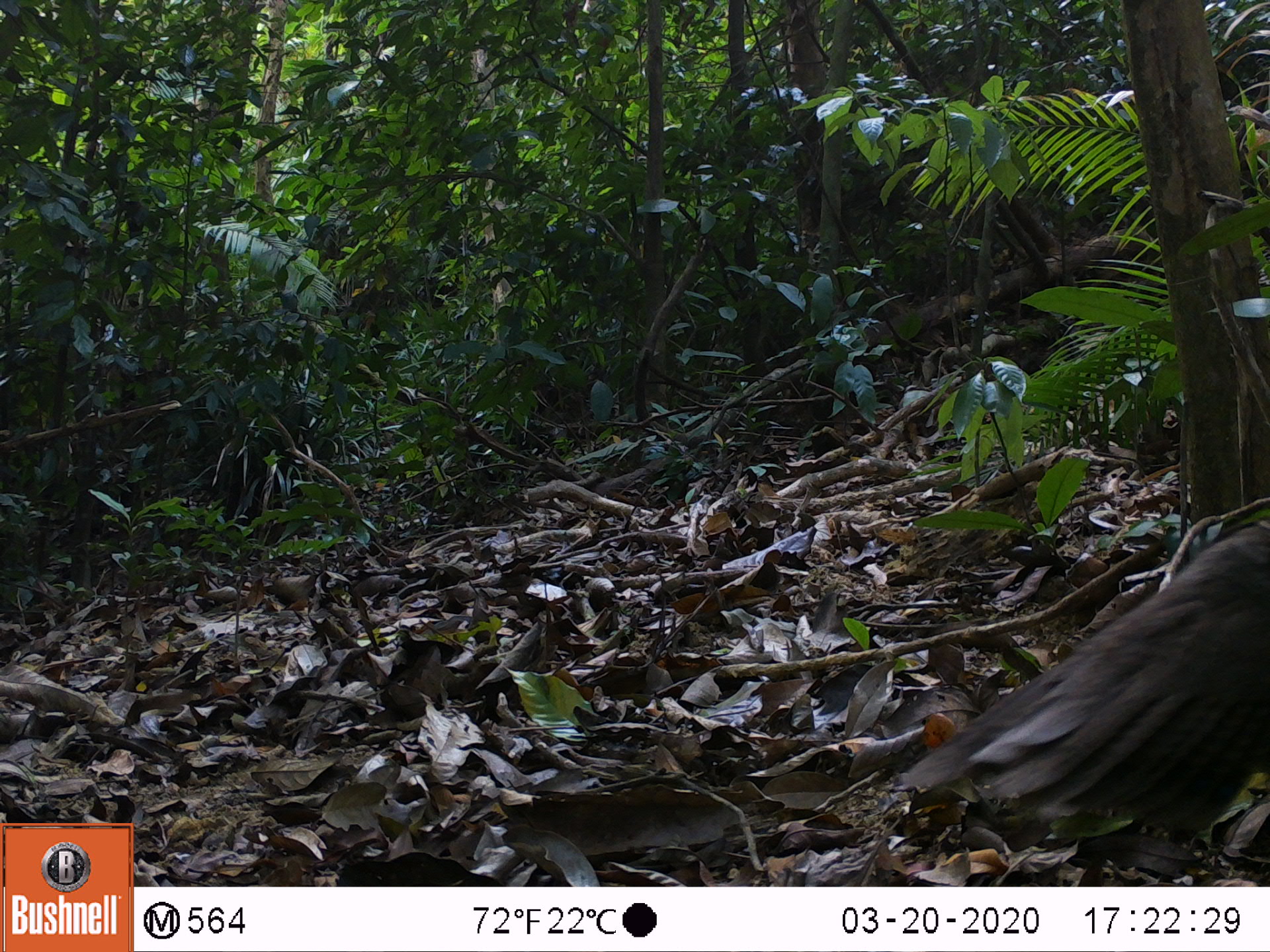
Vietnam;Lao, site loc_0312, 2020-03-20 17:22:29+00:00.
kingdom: Animalia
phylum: Chordata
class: Aves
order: Galliformes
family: Phasianidae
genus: Polyplectron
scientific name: Polyplectron bicalcaratum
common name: gray peacock-pheasant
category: grey peacock pheasant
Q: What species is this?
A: Grey peacock pheasant (gray peacock-pheasant) (Polyplectron bicalcaratum).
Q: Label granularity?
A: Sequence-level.